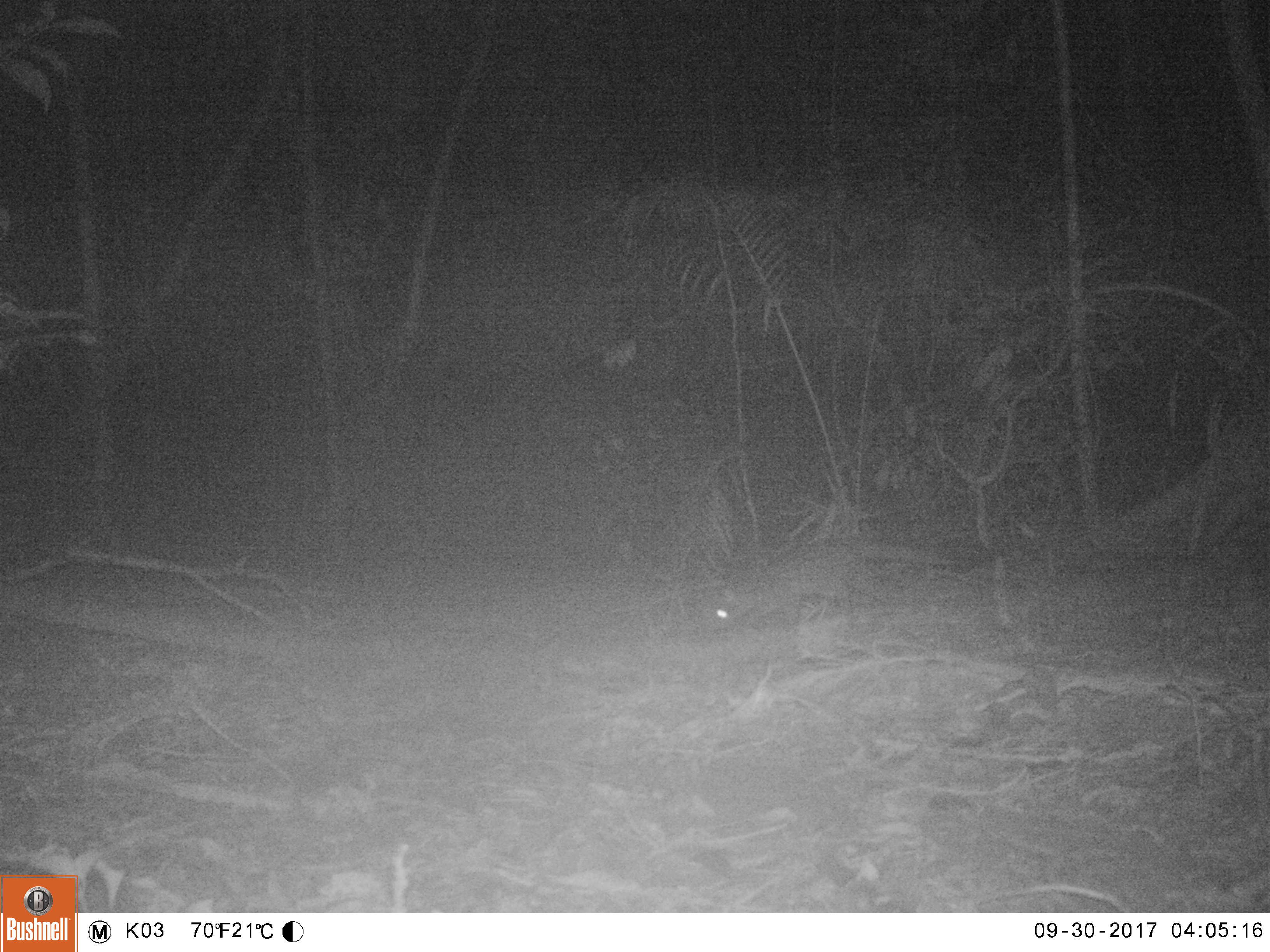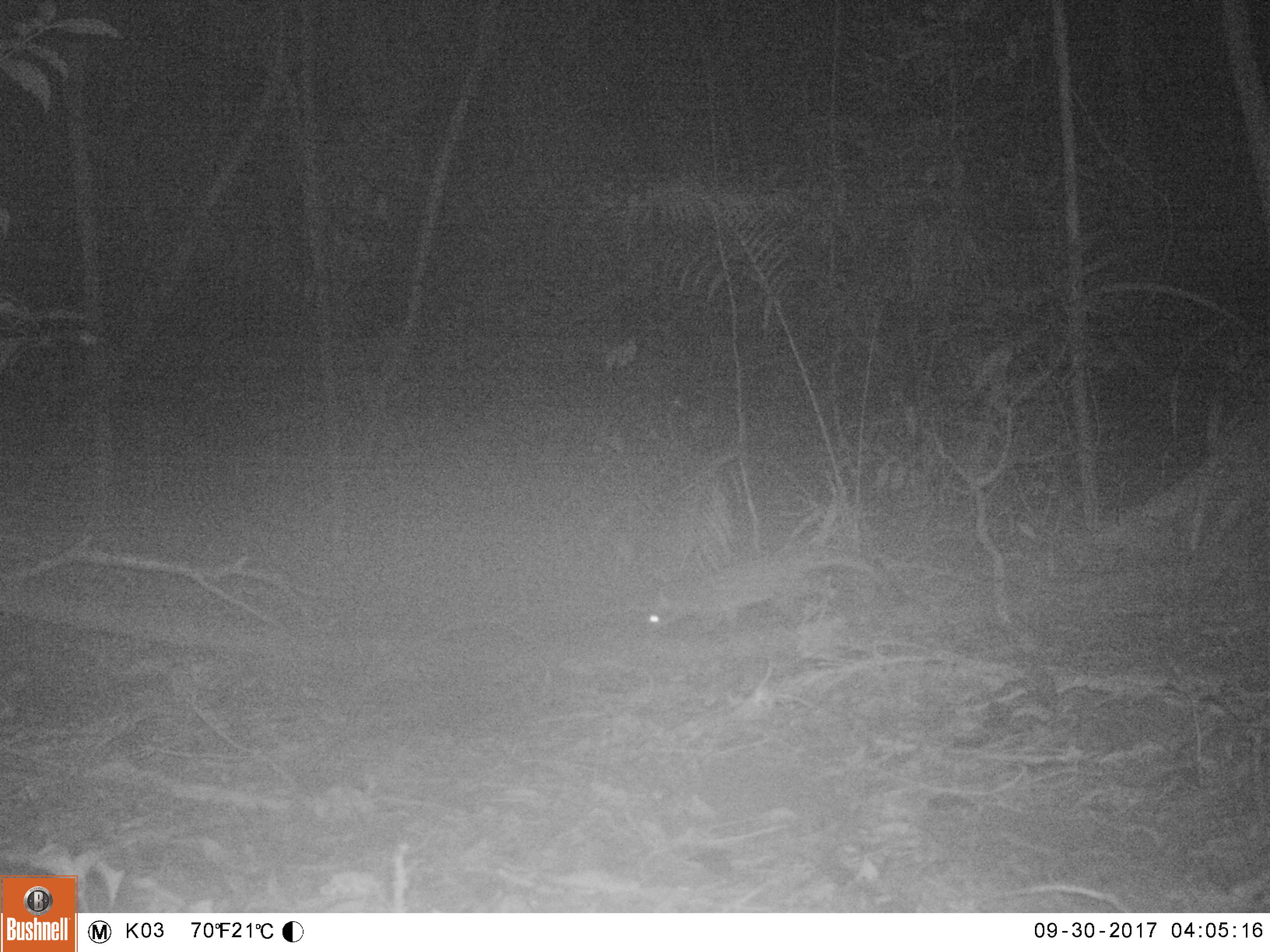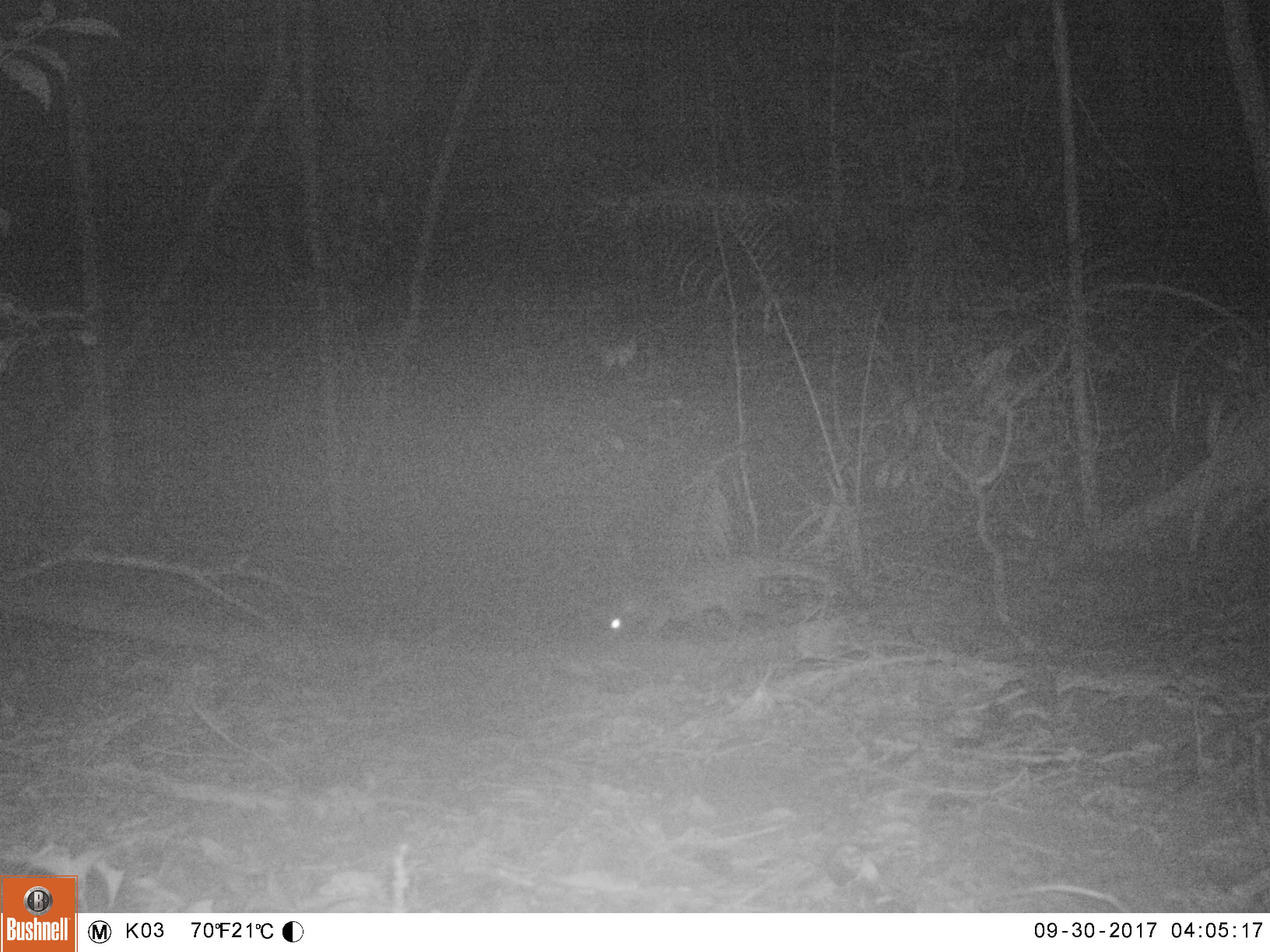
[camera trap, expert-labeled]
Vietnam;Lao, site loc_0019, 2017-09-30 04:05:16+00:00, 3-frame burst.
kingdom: Animalia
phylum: Chordata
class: Mammalia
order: Carnivora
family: Viverridae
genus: Paradoxurus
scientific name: Paradoxurus hermaphroditus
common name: common palm civet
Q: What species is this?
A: Common palm civet (Paradoxurus hermaphroditus).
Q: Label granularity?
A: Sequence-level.